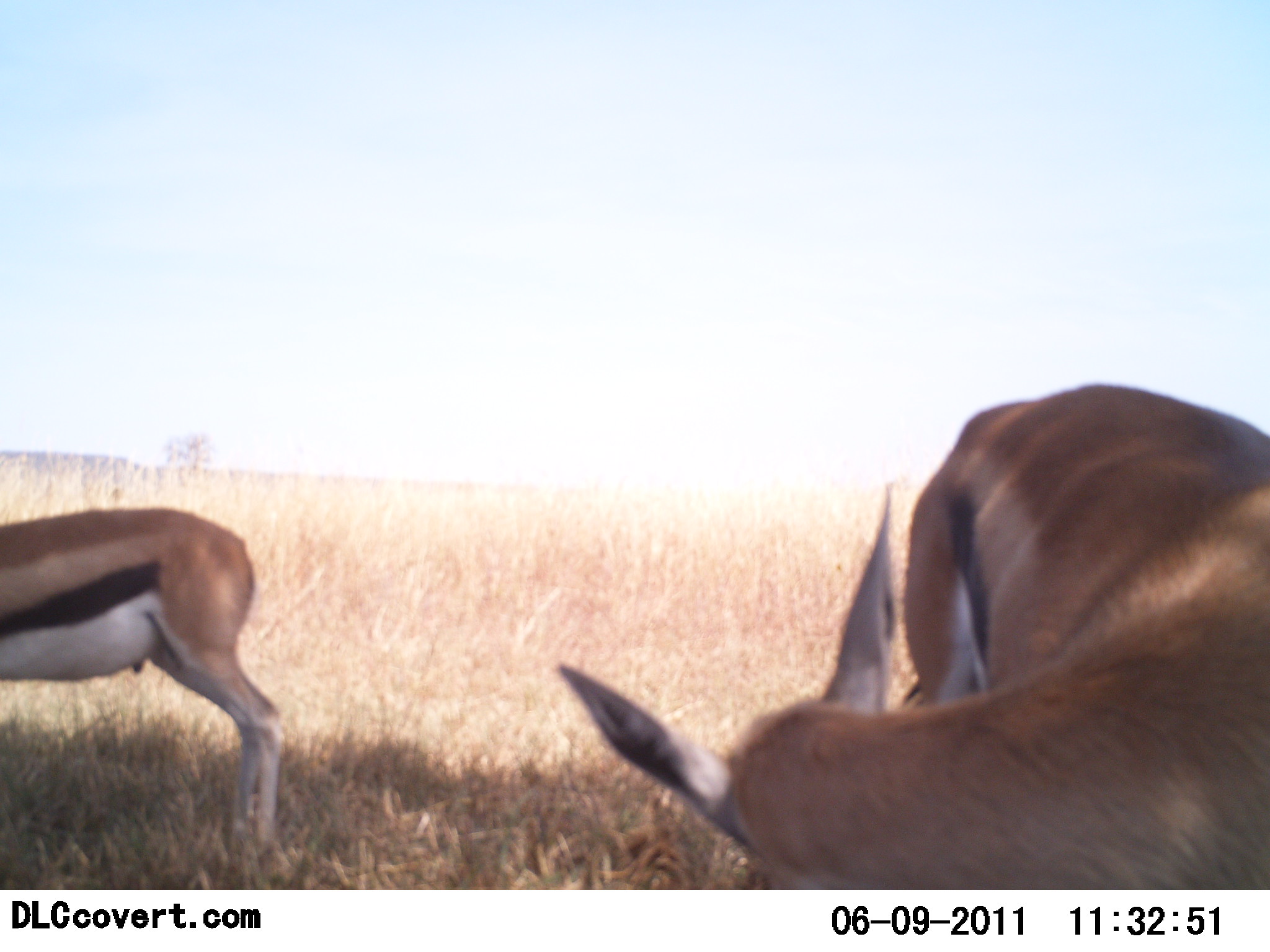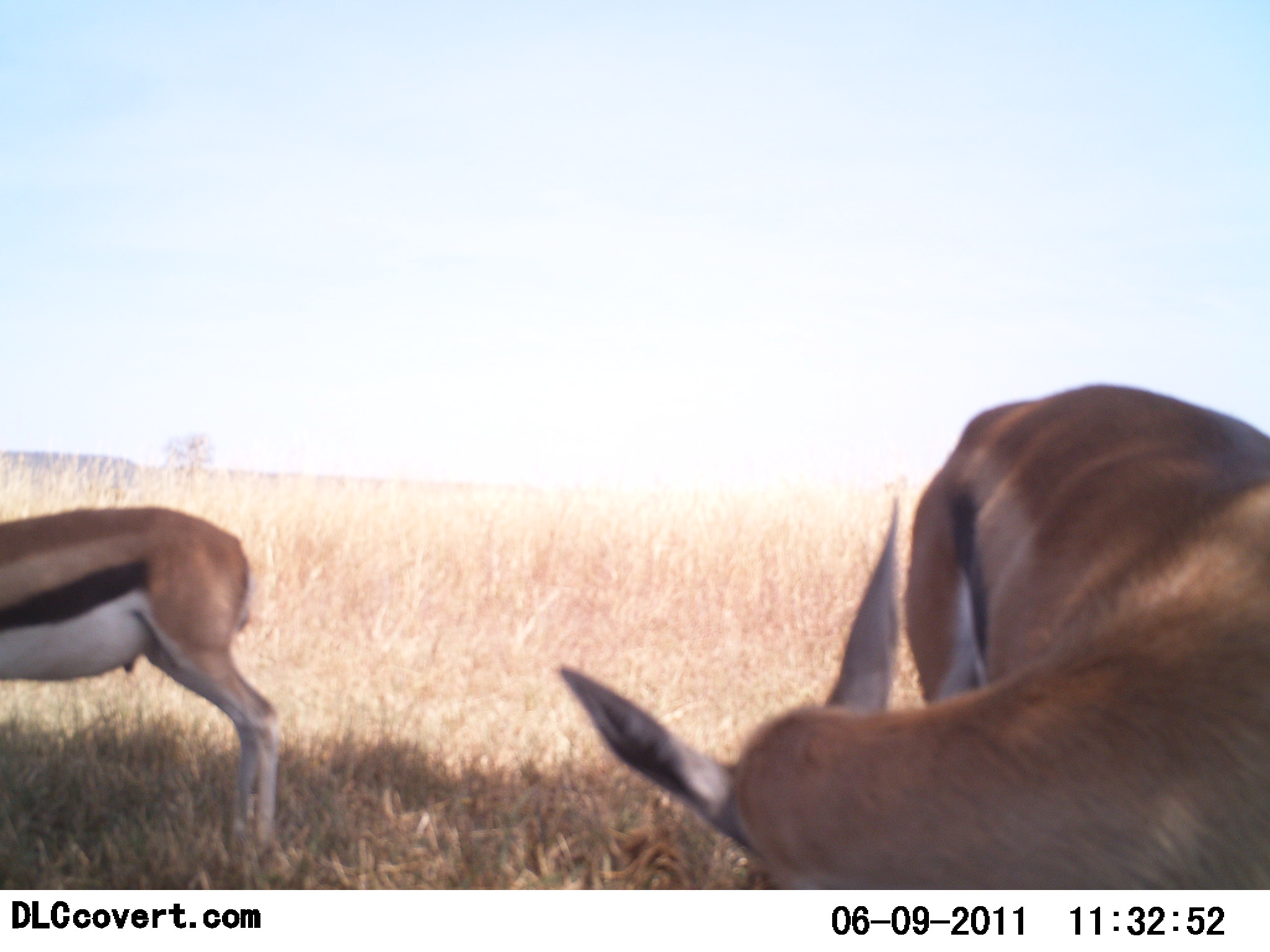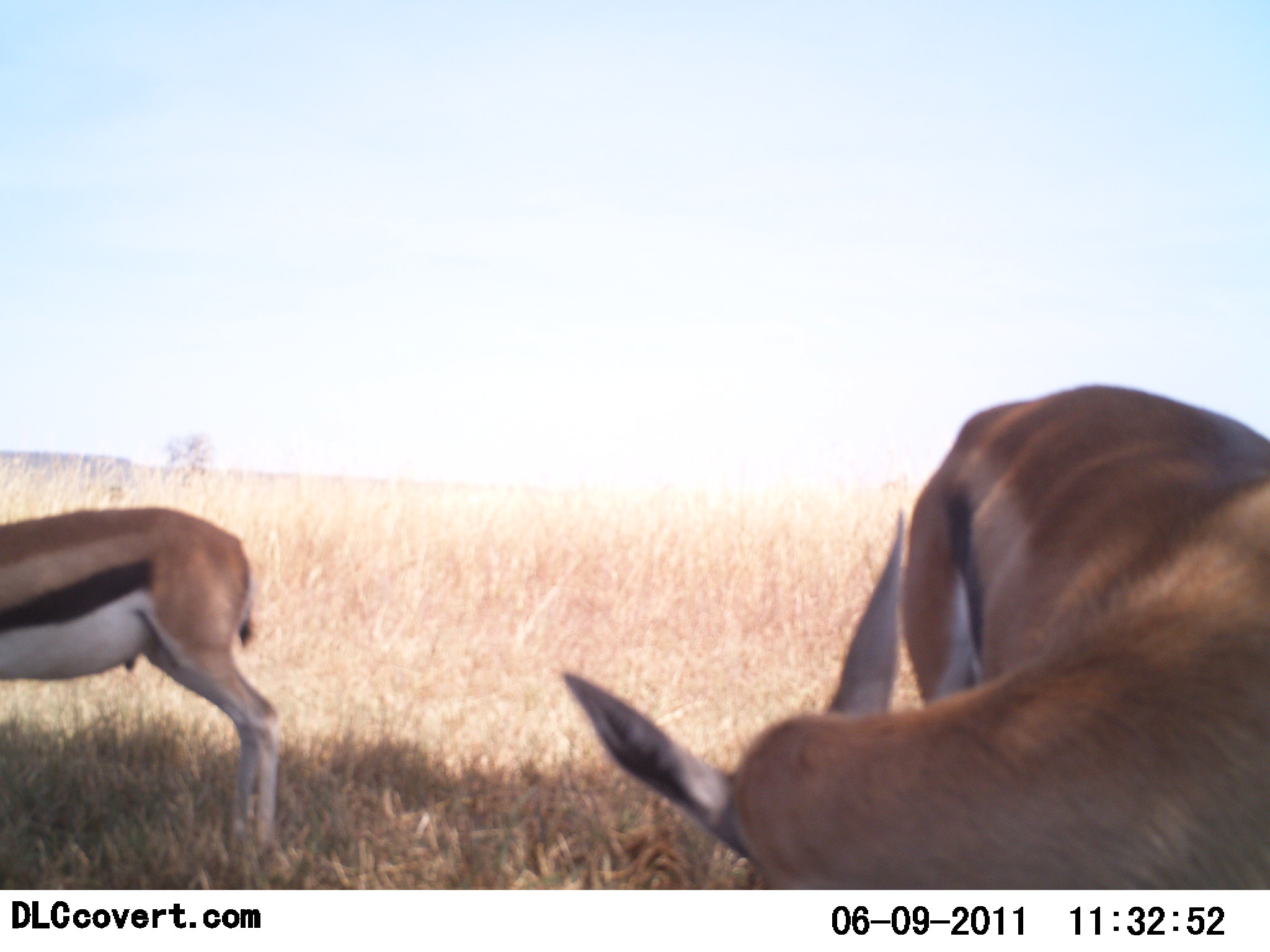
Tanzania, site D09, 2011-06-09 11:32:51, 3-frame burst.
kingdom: Animalia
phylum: Chordata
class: Mammalia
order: Artiodactyla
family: Bovidae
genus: Eudorcas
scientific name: Eudorcas thomsonii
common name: thomson's gazelle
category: gazellethomsons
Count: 2.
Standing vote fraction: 100%.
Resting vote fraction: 9%.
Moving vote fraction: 0%.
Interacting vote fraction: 0%.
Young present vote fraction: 0%.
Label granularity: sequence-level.